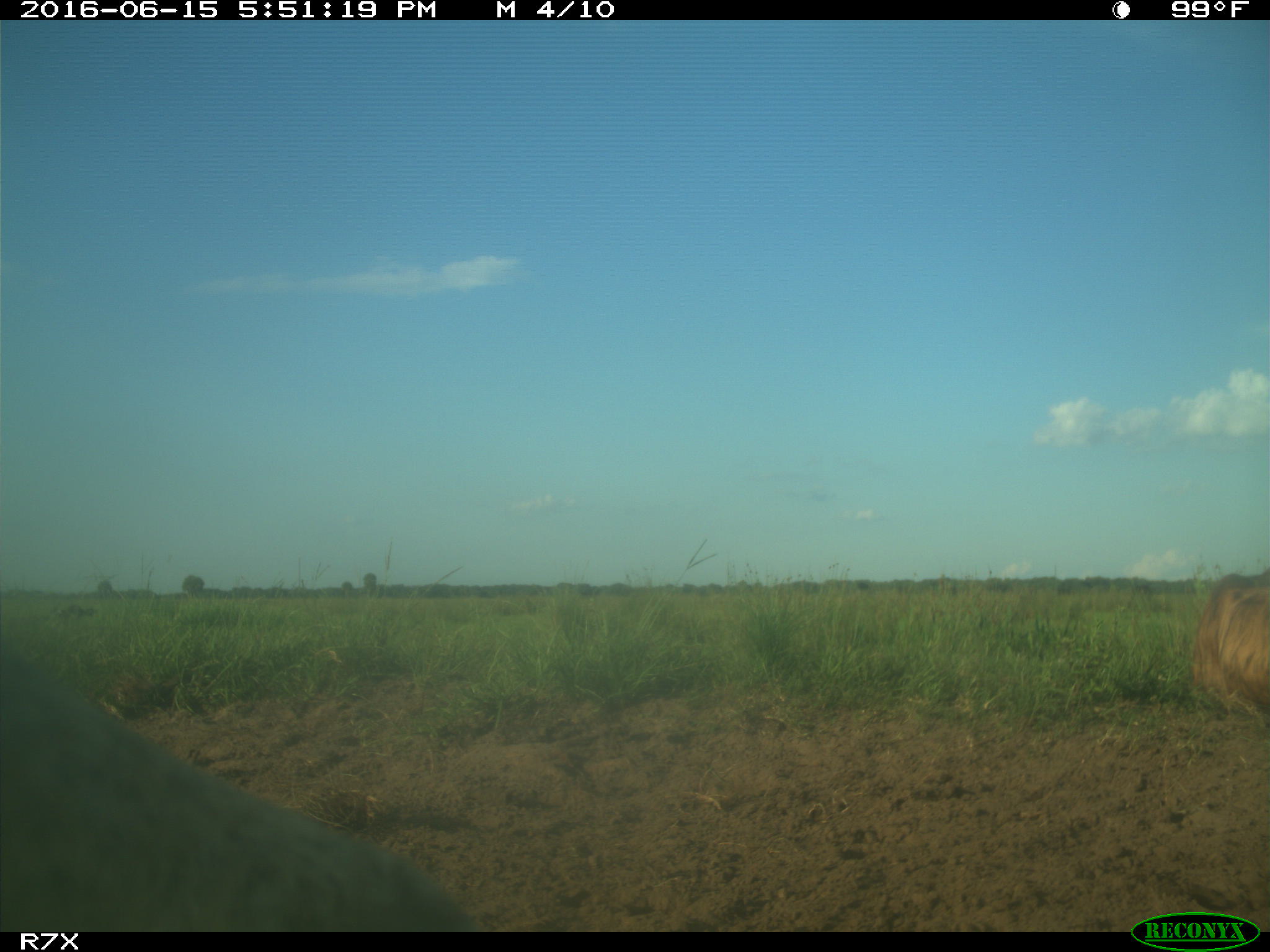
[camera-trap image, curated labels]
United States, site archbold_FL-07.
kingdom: Animalia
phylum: Chordata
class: Mammalia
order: Artiodactyla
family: Bovidae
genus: Bos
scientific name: Bos taurus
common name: domestic cow